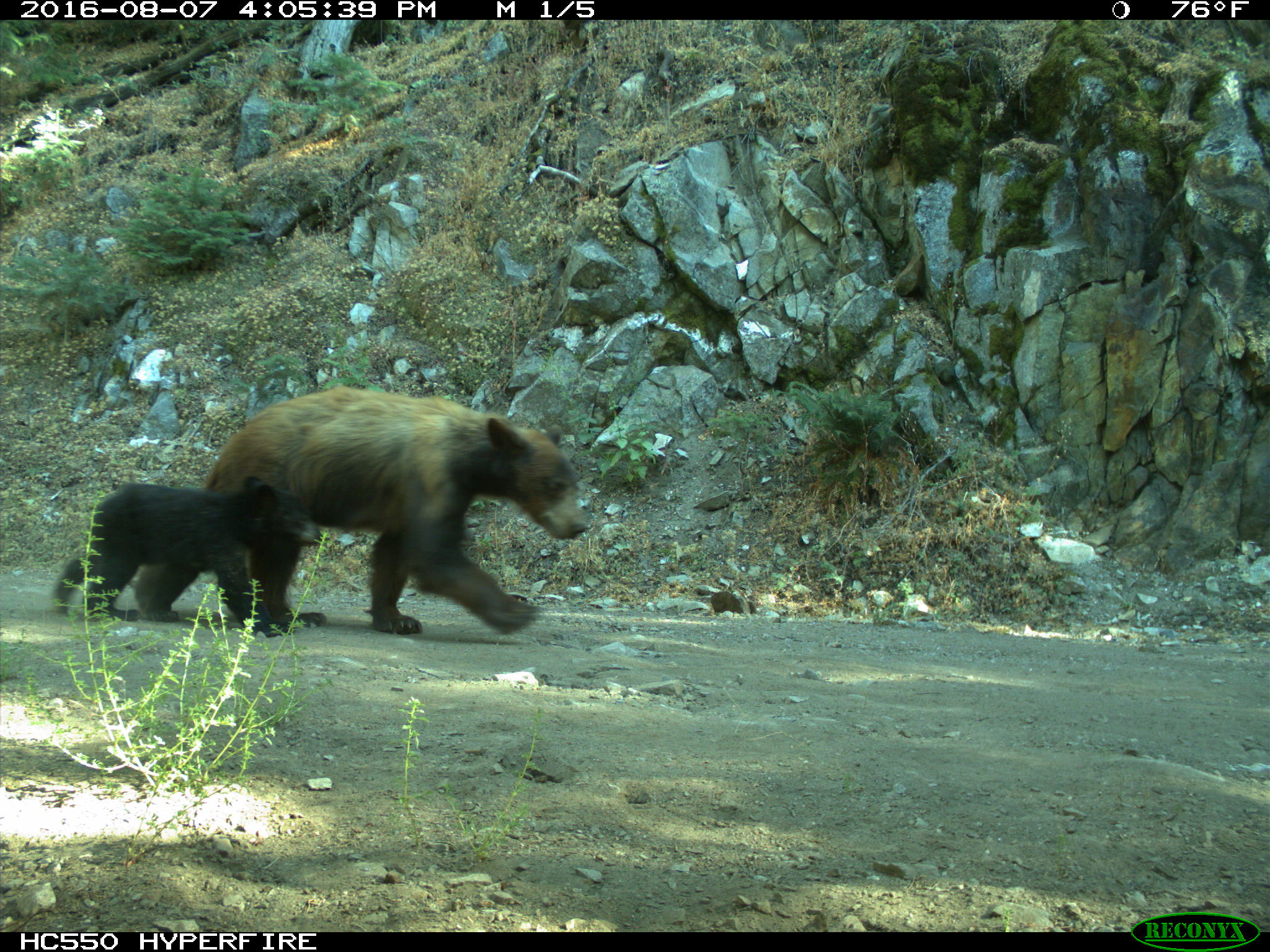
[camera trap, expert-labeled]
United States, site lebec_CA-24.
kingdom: Animalia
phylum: Chordata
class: Mammalia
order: Carnivora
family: Ursidae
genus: Ursus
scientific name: Ursus americanus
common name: american black bear